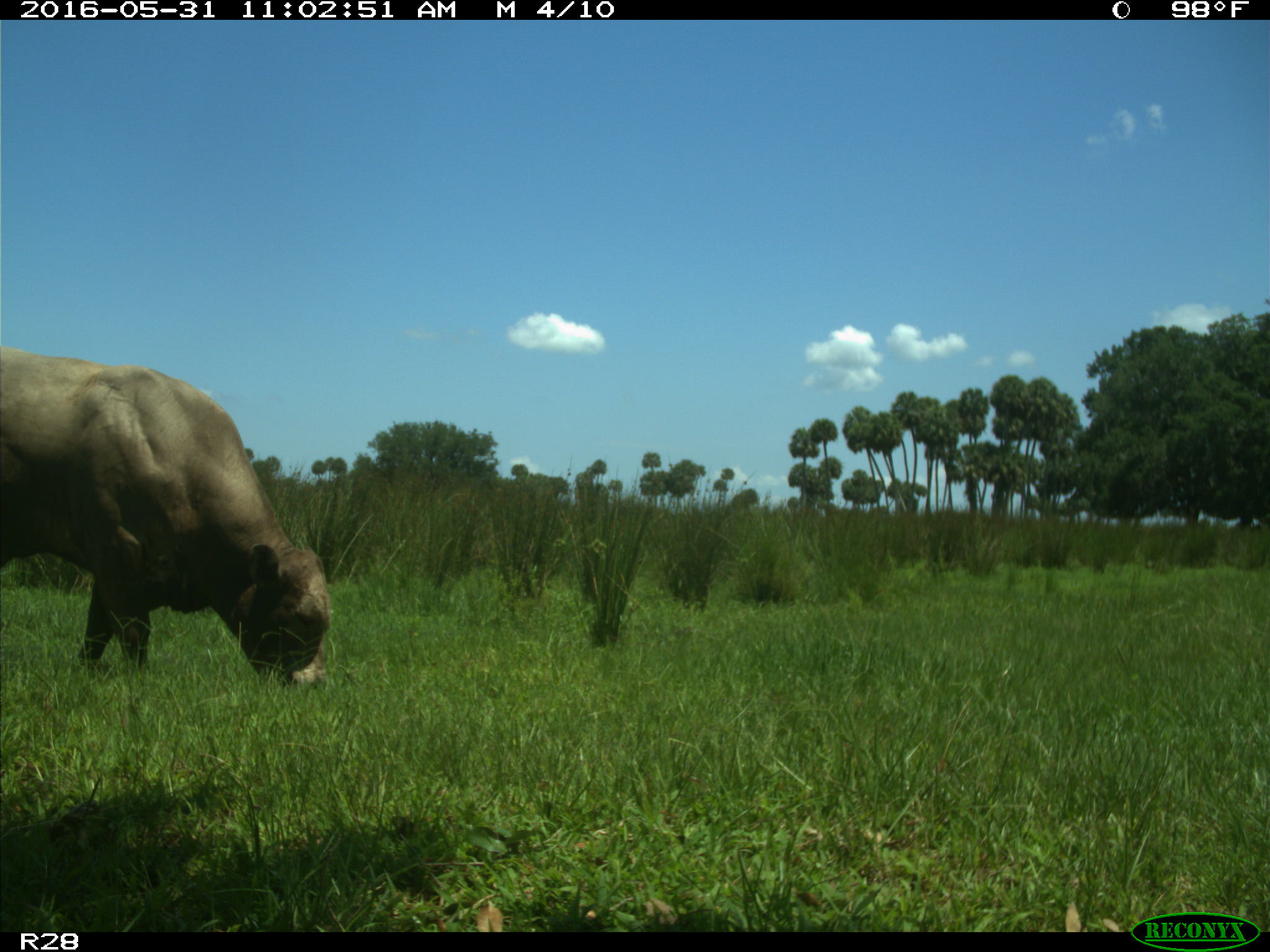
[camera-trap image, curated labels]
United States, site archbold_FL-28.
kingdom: Animalia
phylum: Chordata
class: Mammalia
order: Artiodactyla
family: Bovidae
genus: Bos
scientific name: Bos taurus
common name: domestic cow